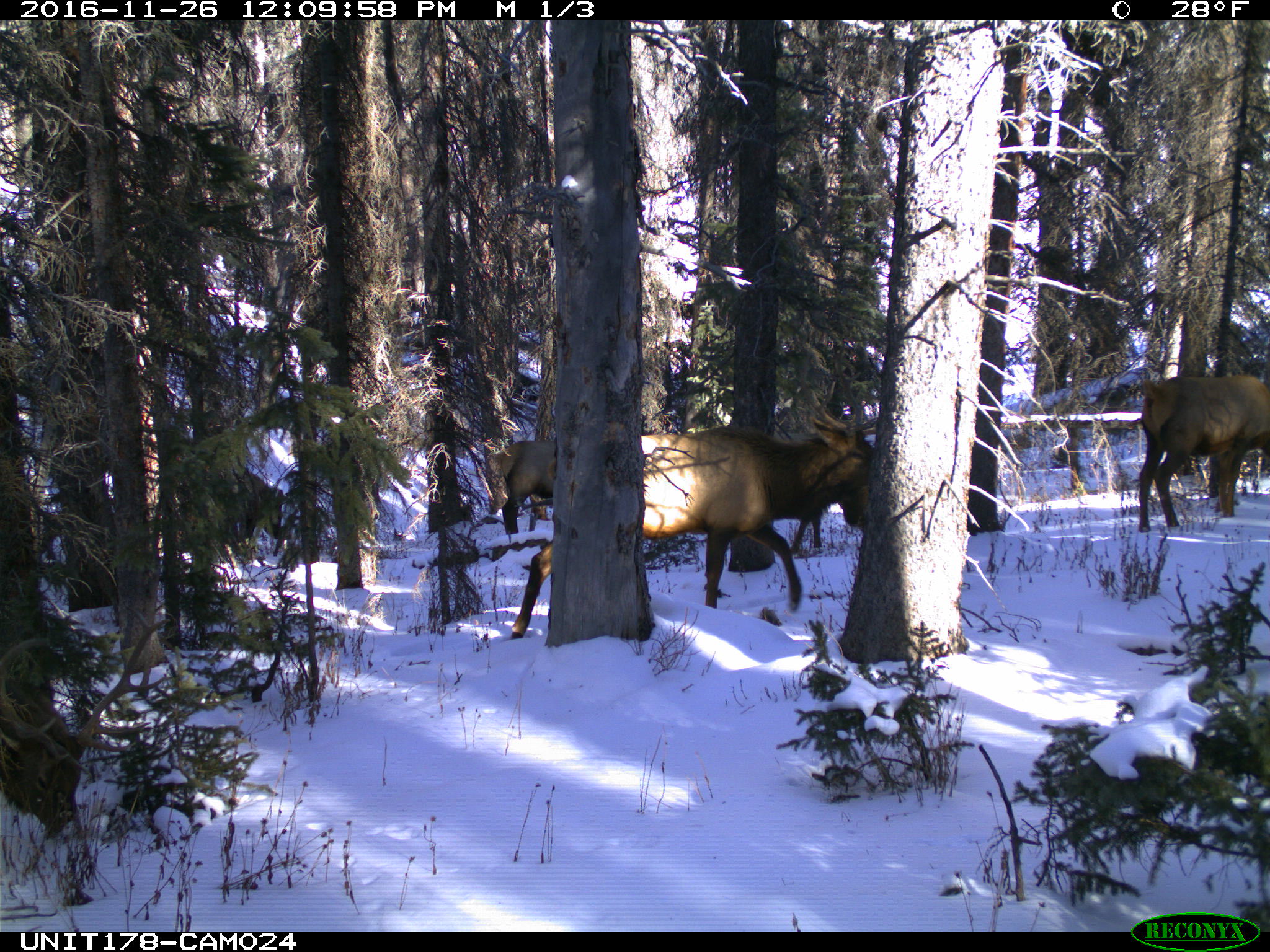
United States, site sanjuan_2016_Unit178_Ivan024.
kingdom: Animalia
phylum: Chordata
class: Mammalia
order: Artiodactyla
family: Cervidae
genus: Cervus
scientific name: Cervus elaphus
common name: red deer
Cervus elaphus (red deer).